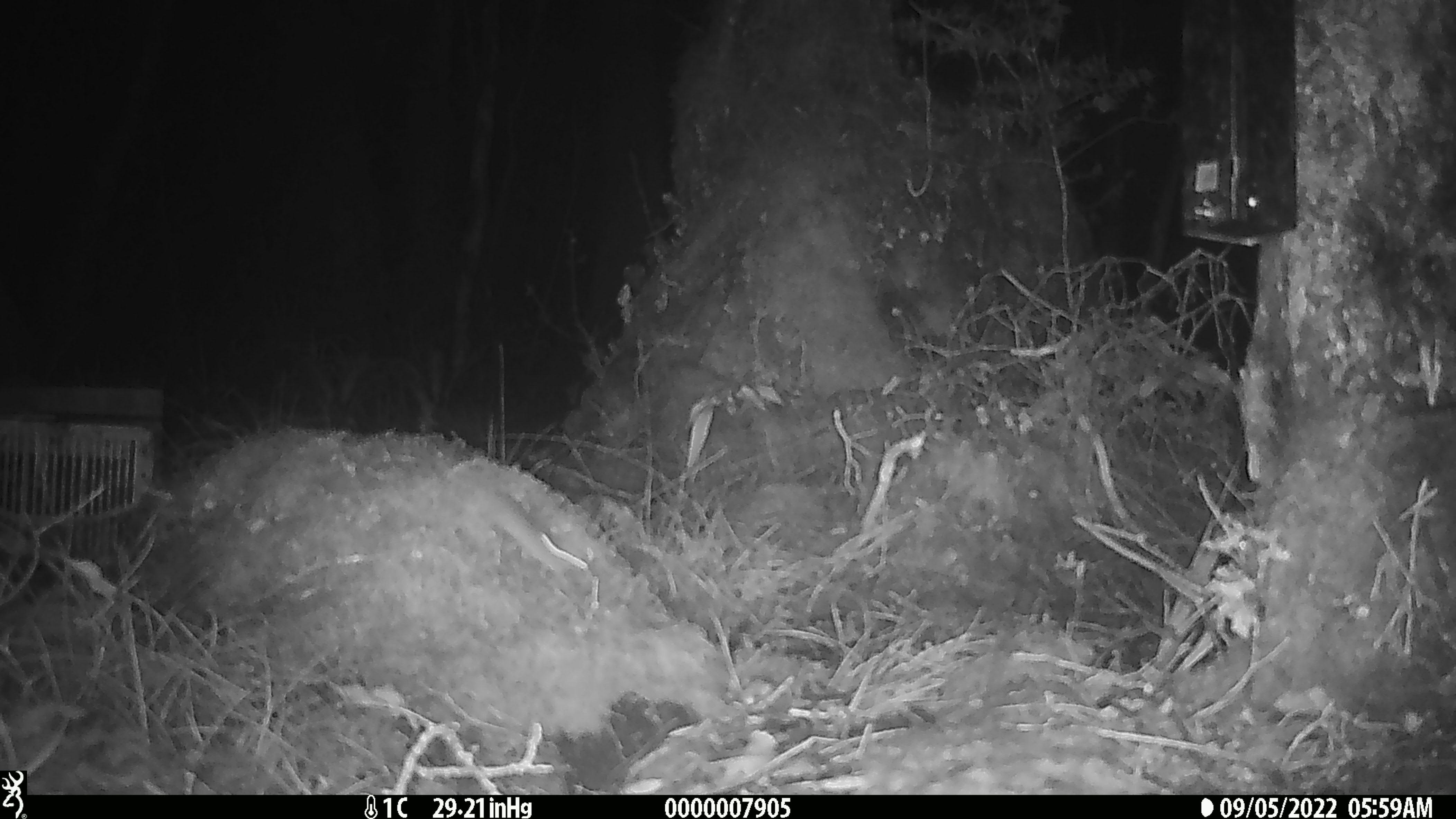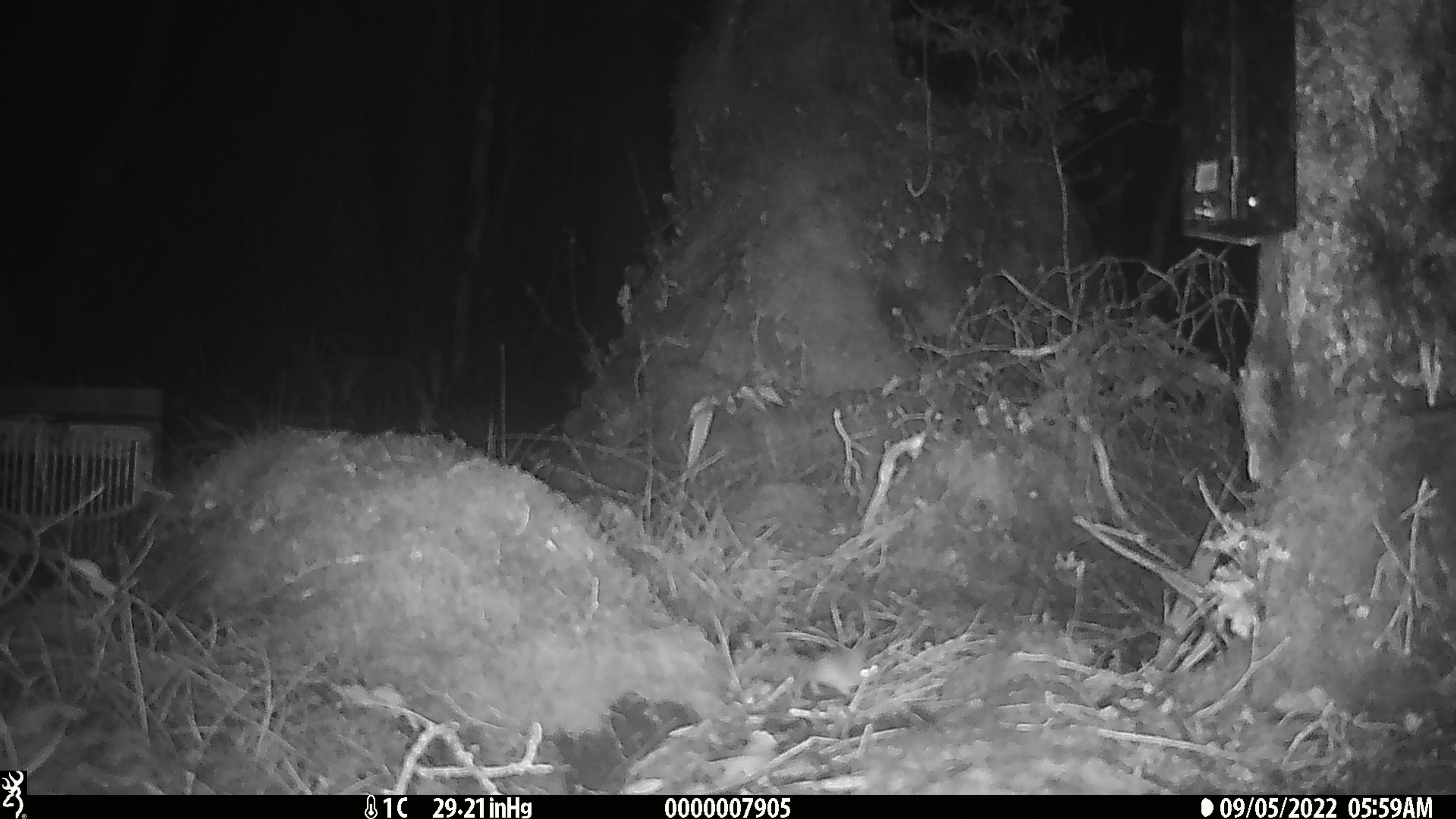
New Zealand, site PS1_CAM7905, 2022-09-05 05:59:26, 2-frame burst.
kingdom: Animalia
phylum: Chordata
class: Mammalia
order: Rodentia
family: Muridae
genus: Mus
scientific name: Mus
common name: mouse